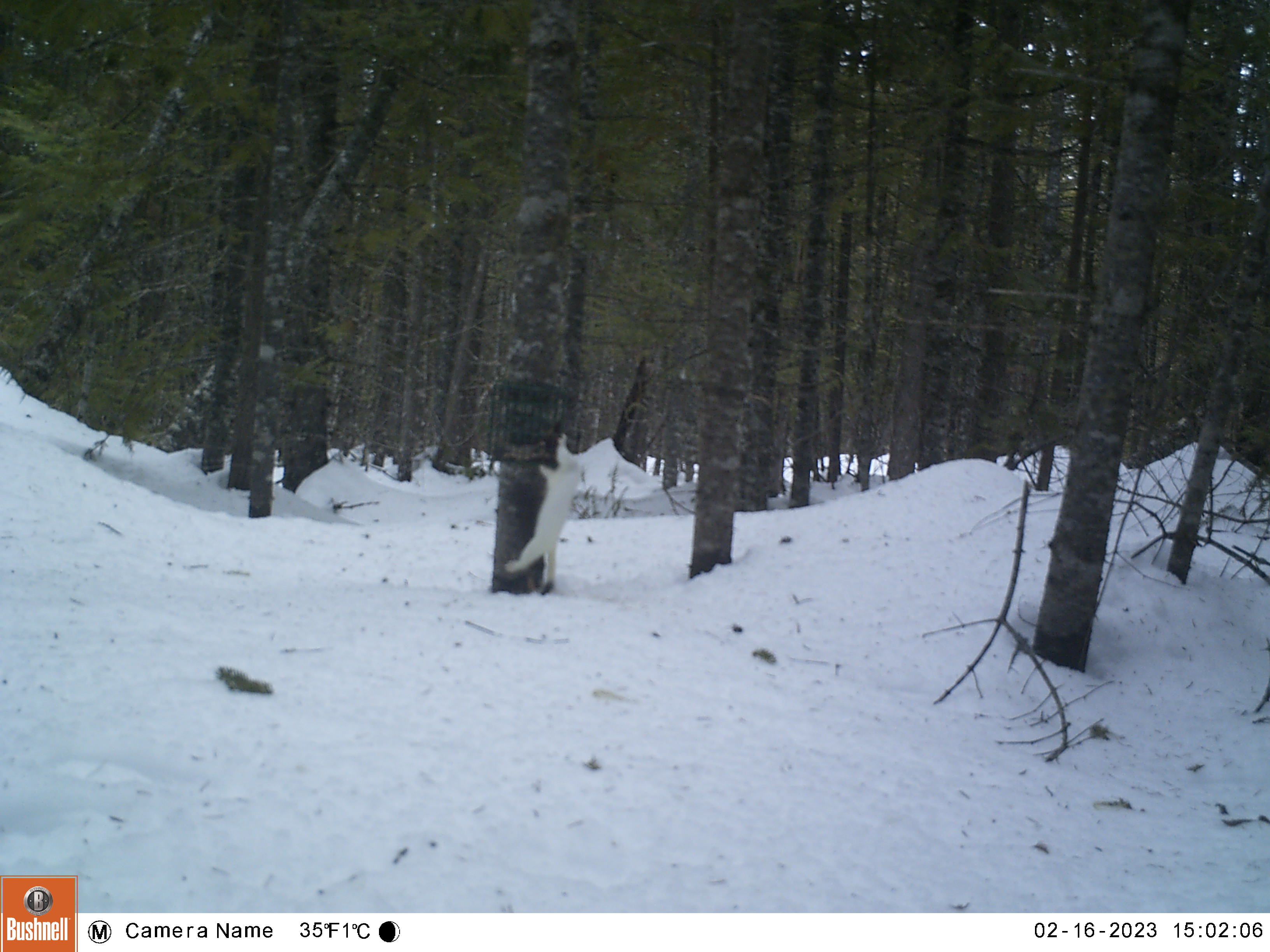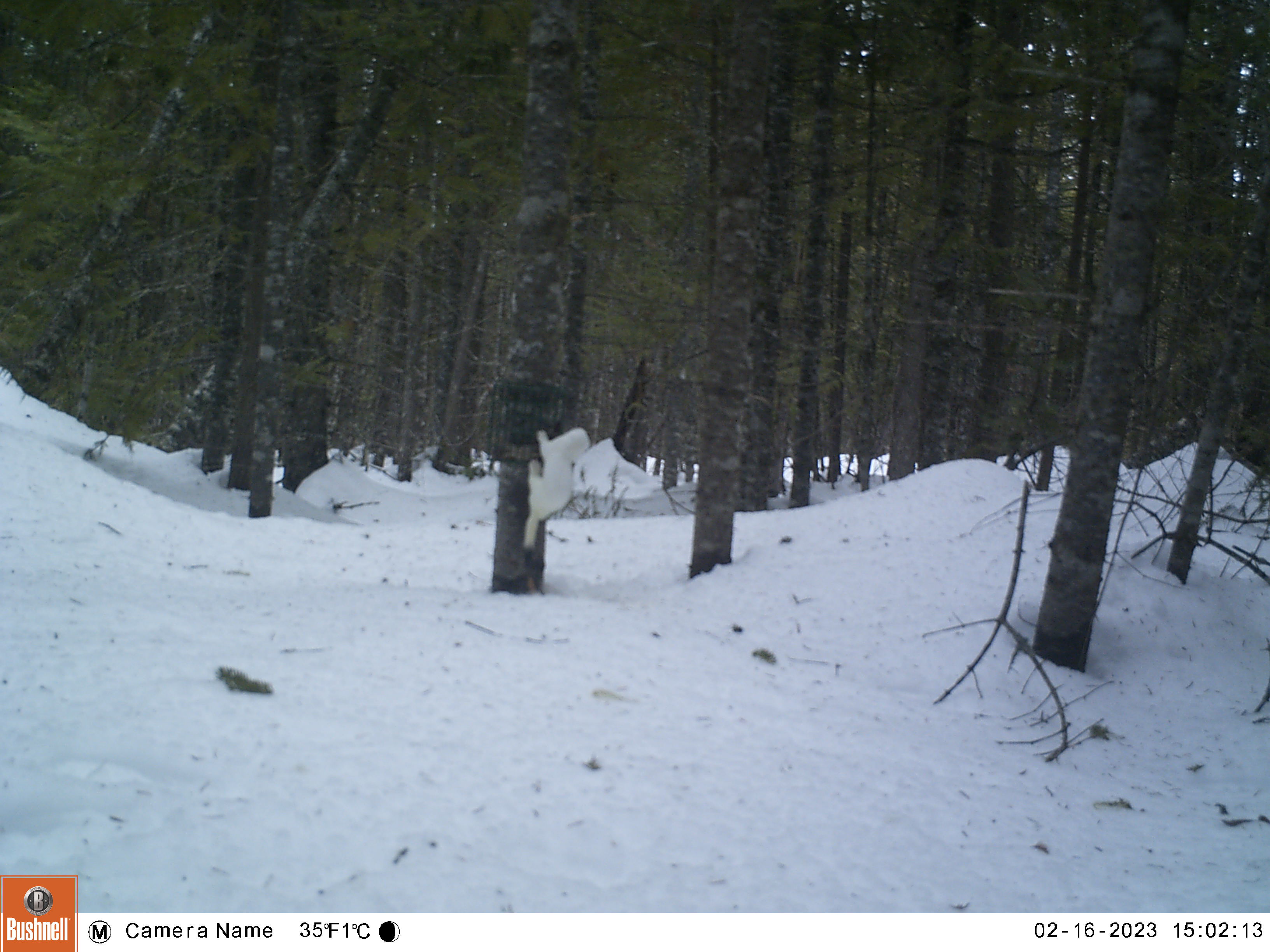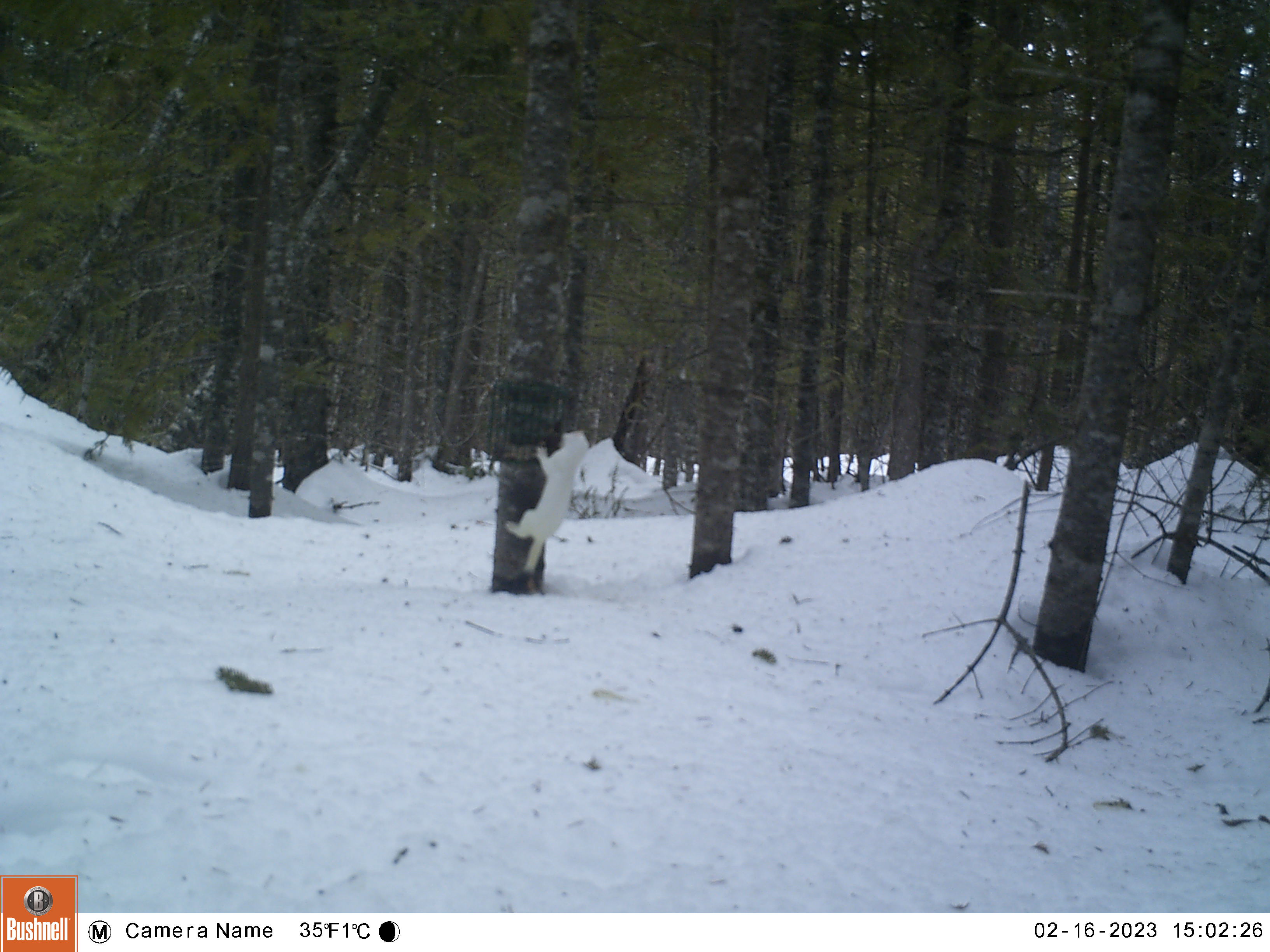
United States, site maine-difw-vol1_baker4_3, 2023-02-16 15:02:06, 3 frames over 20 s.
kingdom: Animalia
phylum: Chordata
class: Mammalia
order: Carnivora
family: Mustelidae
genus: Neogale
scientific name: Neogale frenata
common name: long-tailed weasel